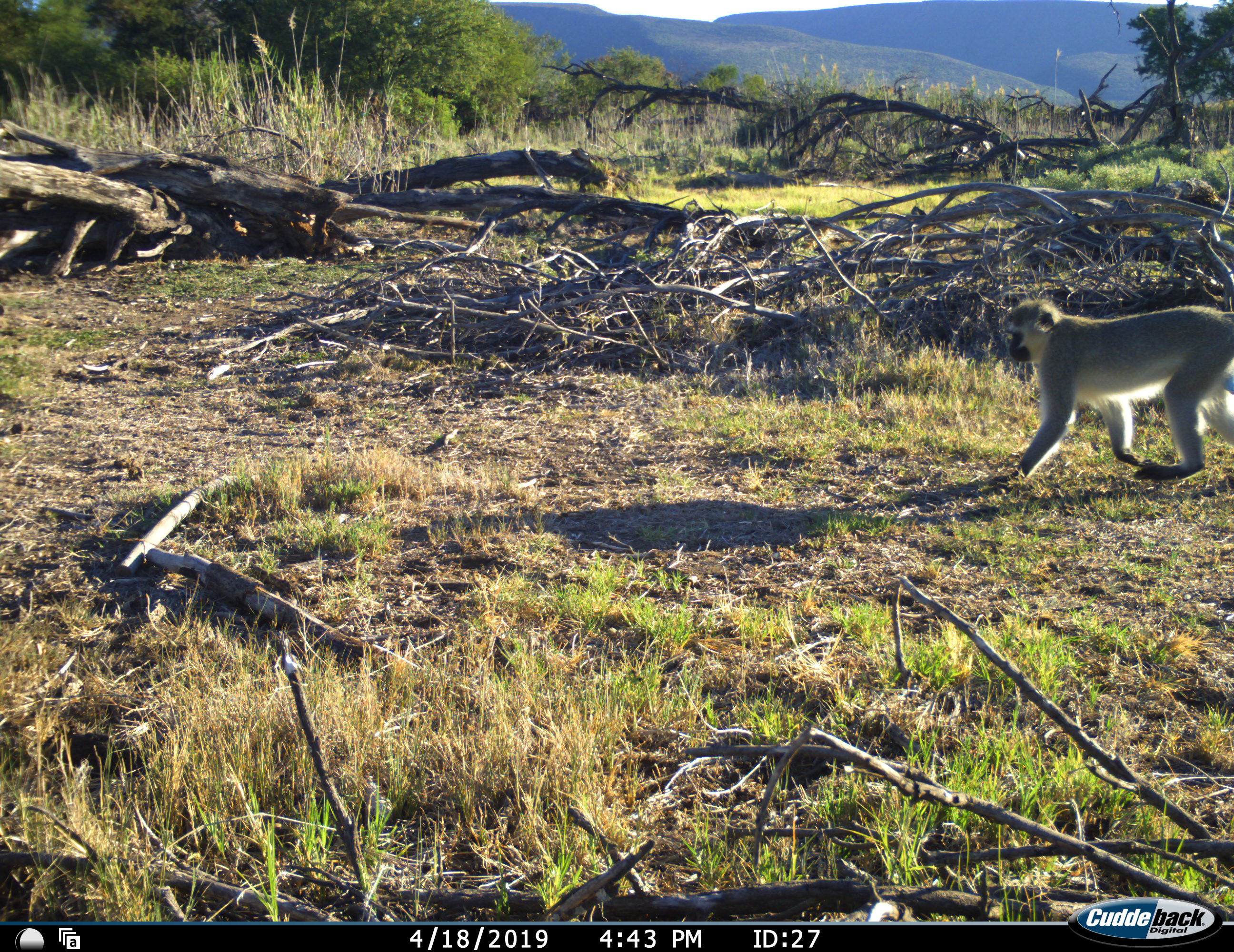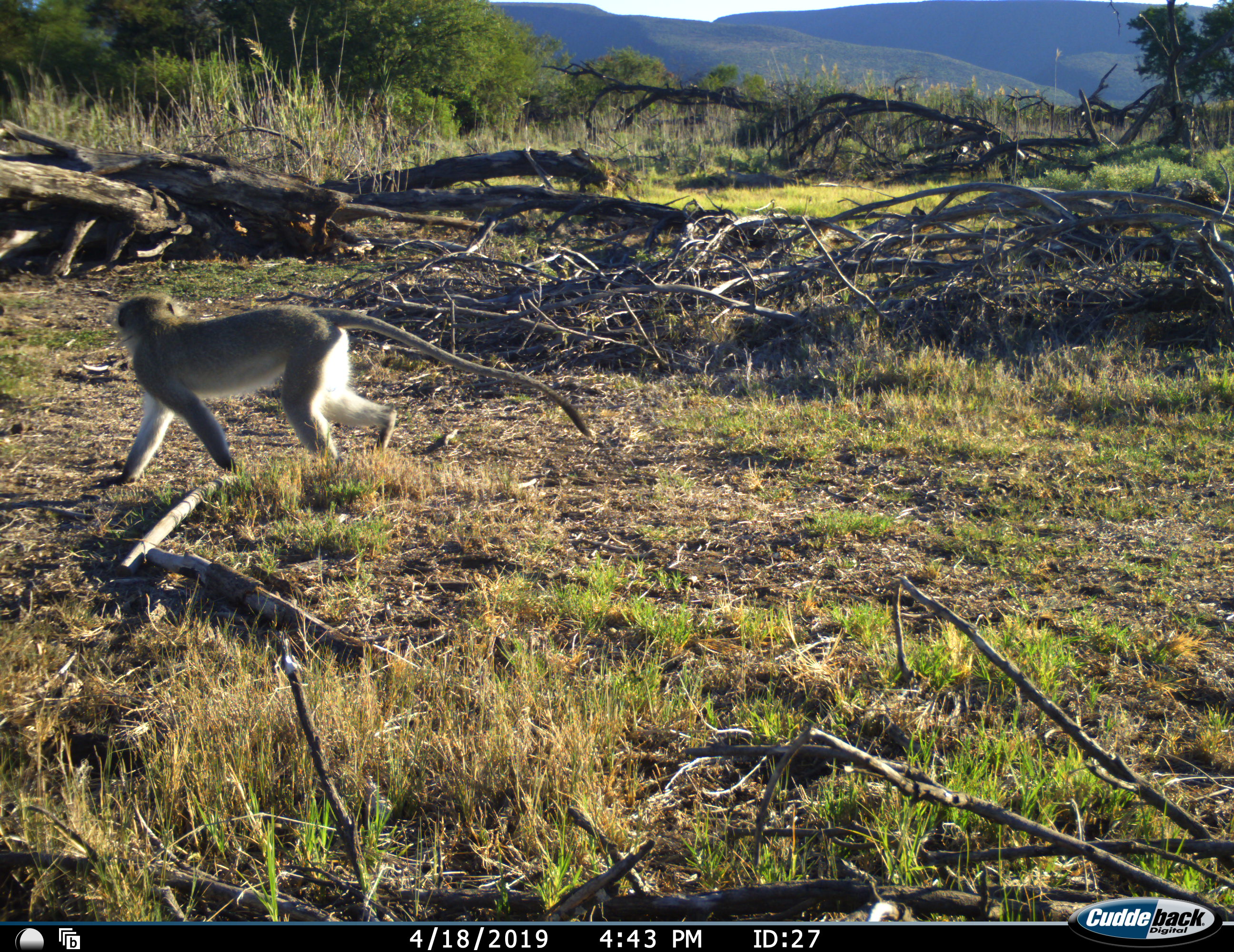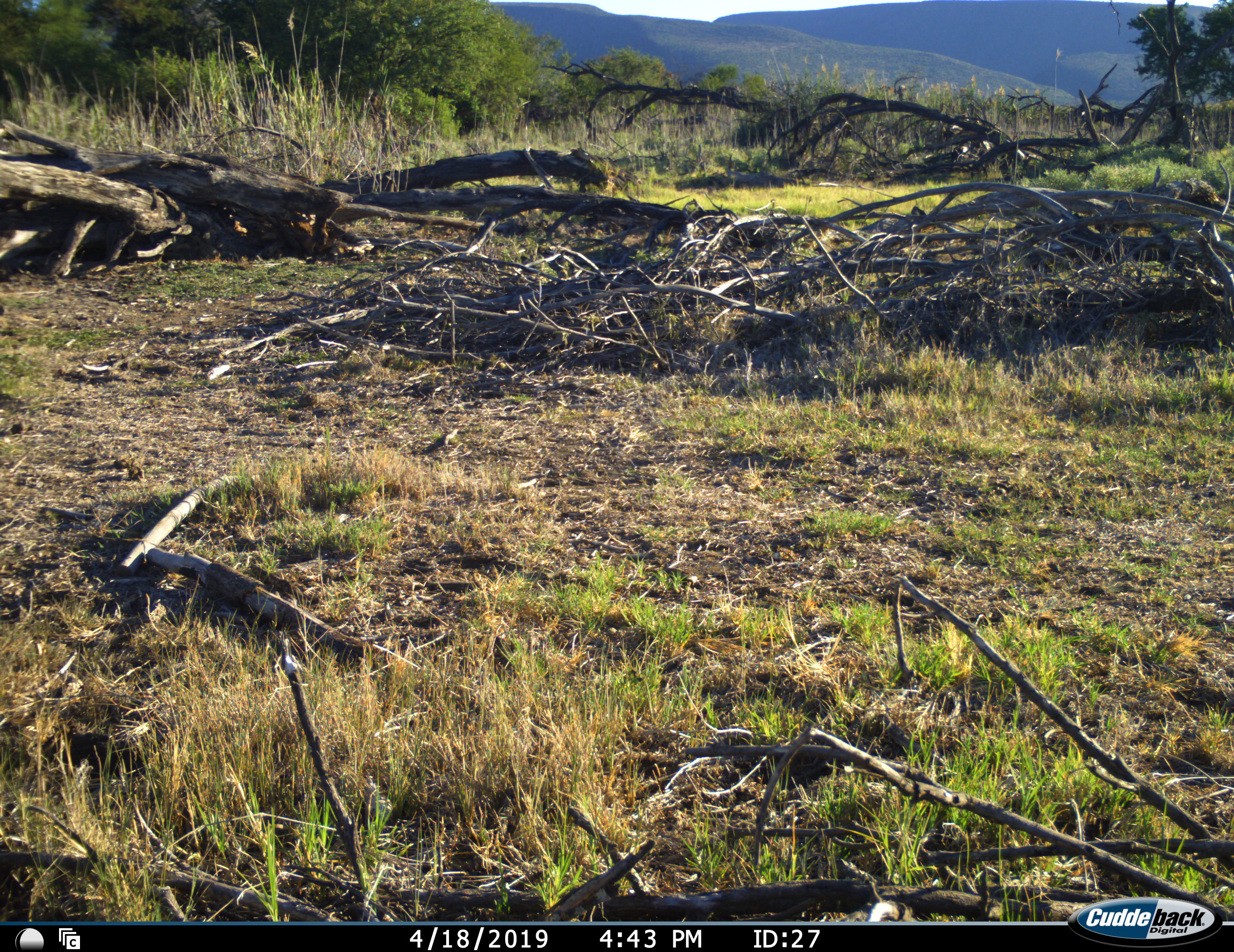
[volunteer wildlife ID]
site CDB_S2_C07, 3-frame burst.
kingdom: Animalia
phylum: Chordata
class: Mammalia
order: Primates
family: Cercopithecidae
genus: Chlorocebus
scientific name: Chlorocebus pygerythrus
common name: vervet monkey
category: monkeyvervet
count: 1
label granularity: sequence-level